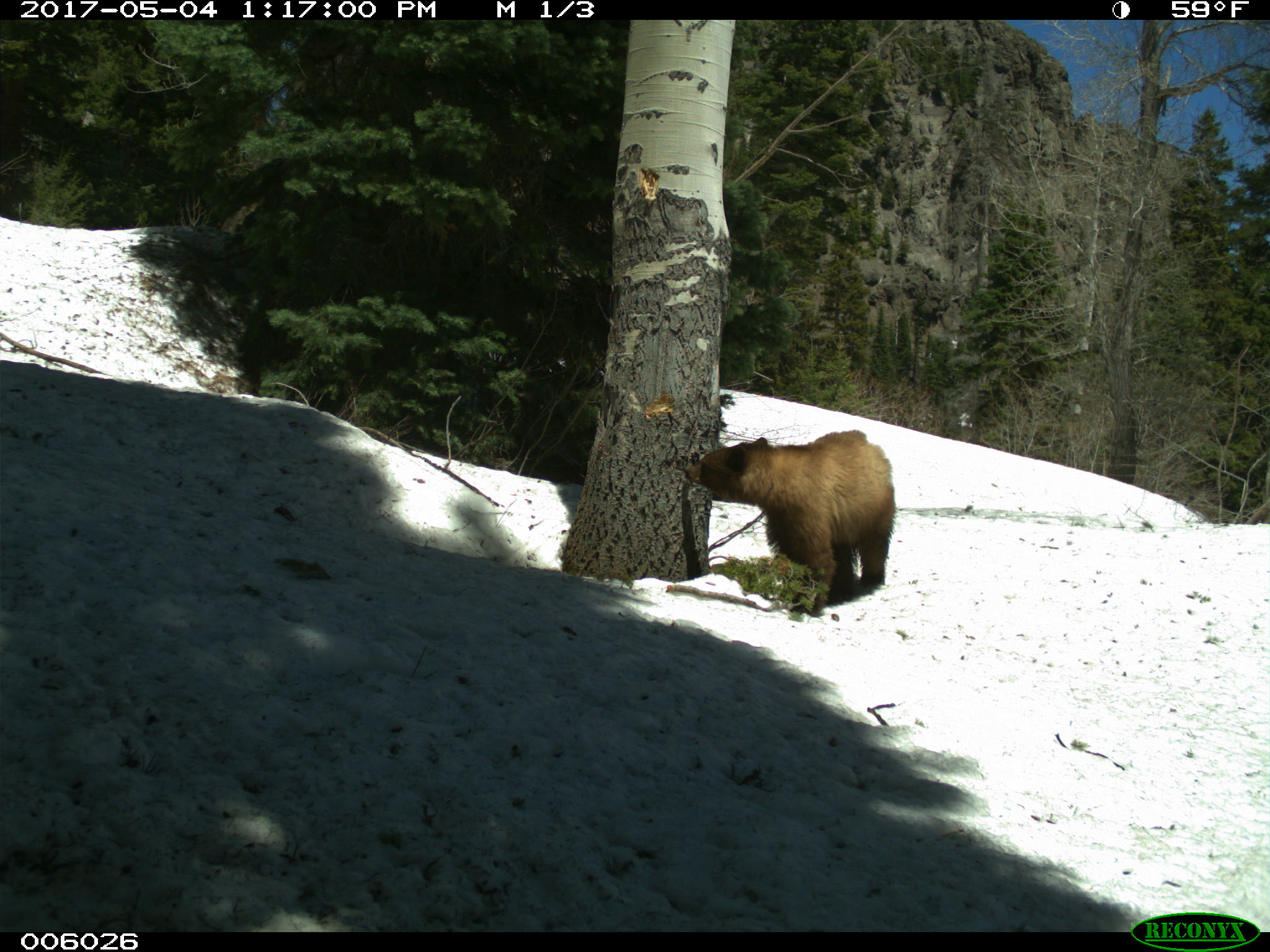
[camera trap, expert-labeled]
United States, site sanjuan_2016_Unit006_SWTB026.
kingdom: Animalia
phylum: Chordata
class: Mammalia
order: Carnivora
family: Ursidae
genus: Ursus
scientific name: Ursus americanus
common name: american black bear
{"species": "Ursus americanus (american black bear)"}